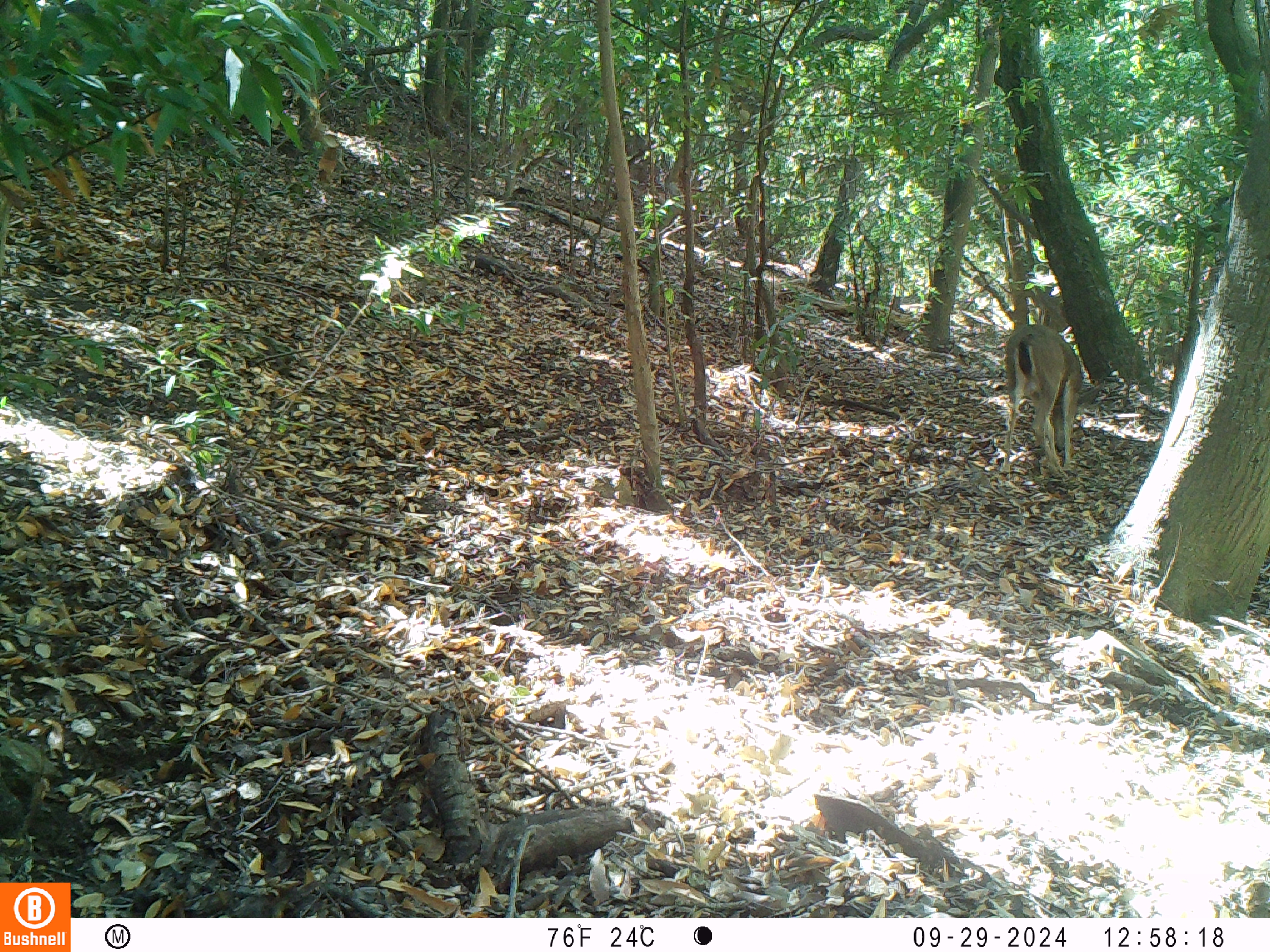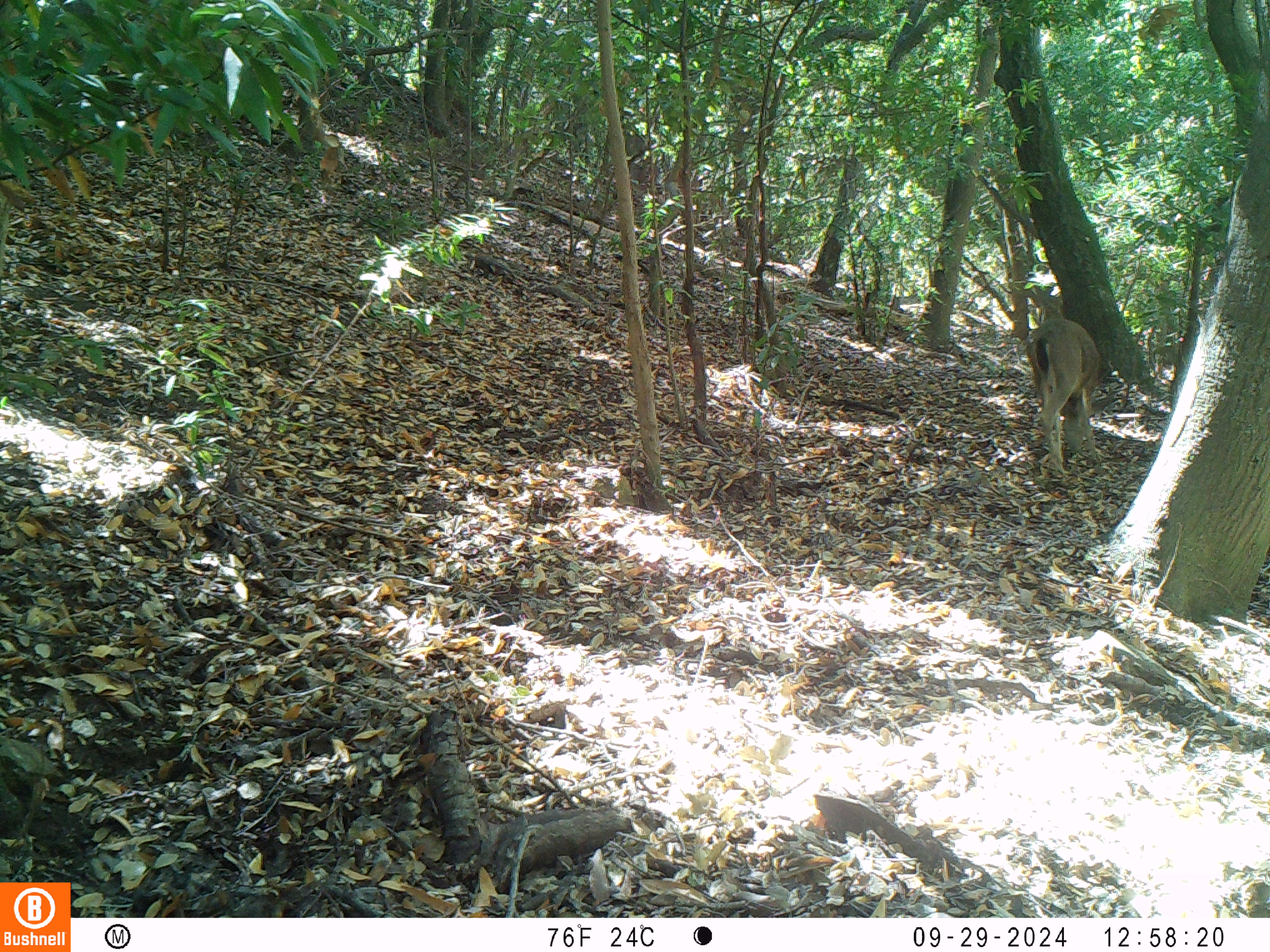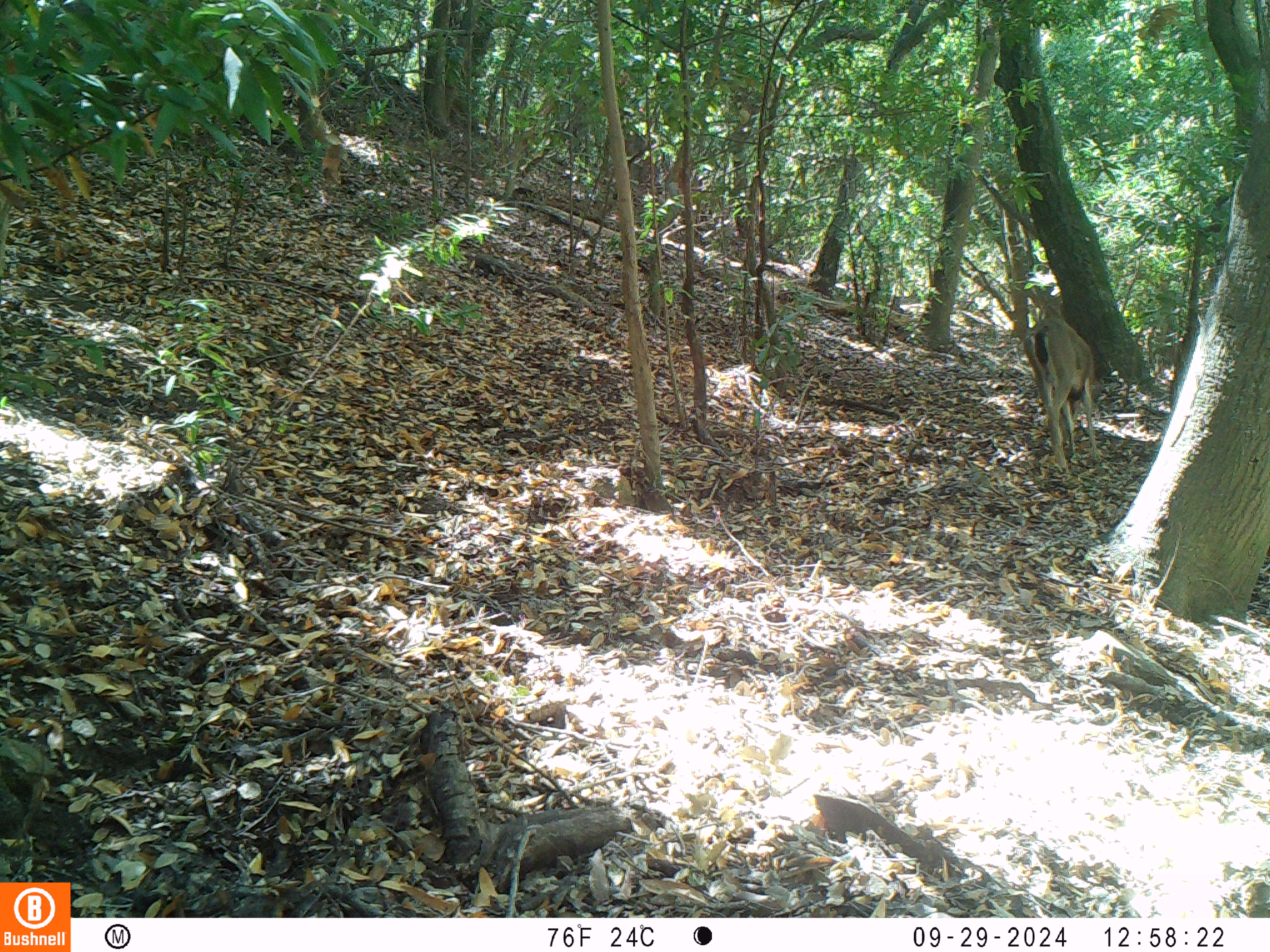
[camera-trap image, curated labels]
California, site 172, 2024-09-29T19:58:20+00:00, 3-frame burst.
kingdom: Animalia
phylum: Chordata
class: Mammalia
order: Artiodactyla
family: Cervidae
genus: Odocoileus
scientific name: Odocoileus hemionus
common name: mule deer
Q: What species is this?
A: Mule deer (Odocoileus hemionus).